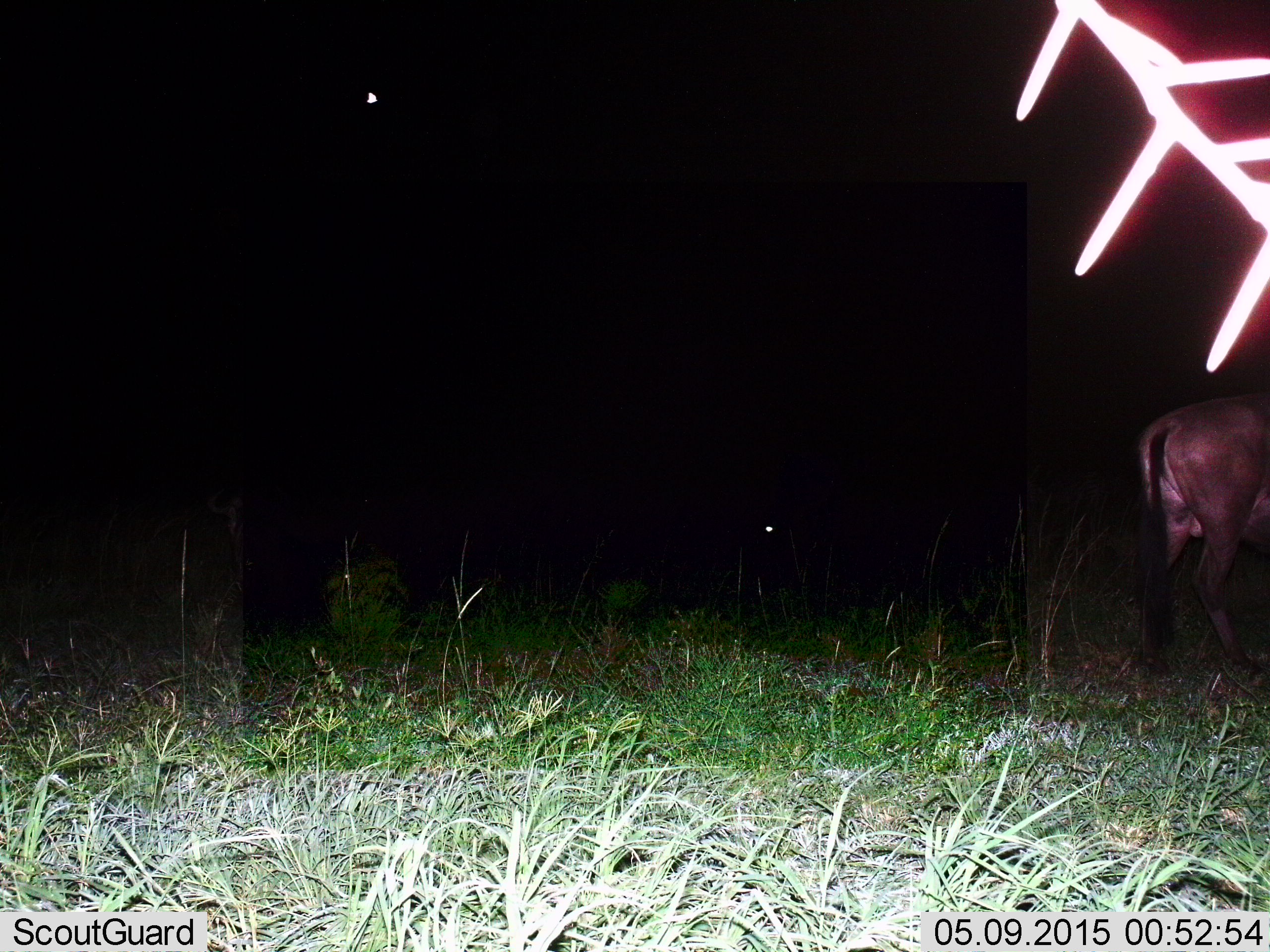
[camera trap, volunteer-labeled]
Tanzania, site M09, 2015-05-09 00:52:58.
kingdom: Animalia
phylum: Chordata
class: Mammalia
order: Artiodactyla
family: Bovidae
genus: Connochaetes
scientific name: Connochaetes taurinus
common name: blue wildebeest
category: wildebeest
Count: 1.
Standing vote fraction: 90%.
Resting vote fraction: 0%.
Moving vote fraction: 10%.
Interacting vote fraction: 0%.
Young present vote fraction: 0%.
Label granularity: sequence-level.